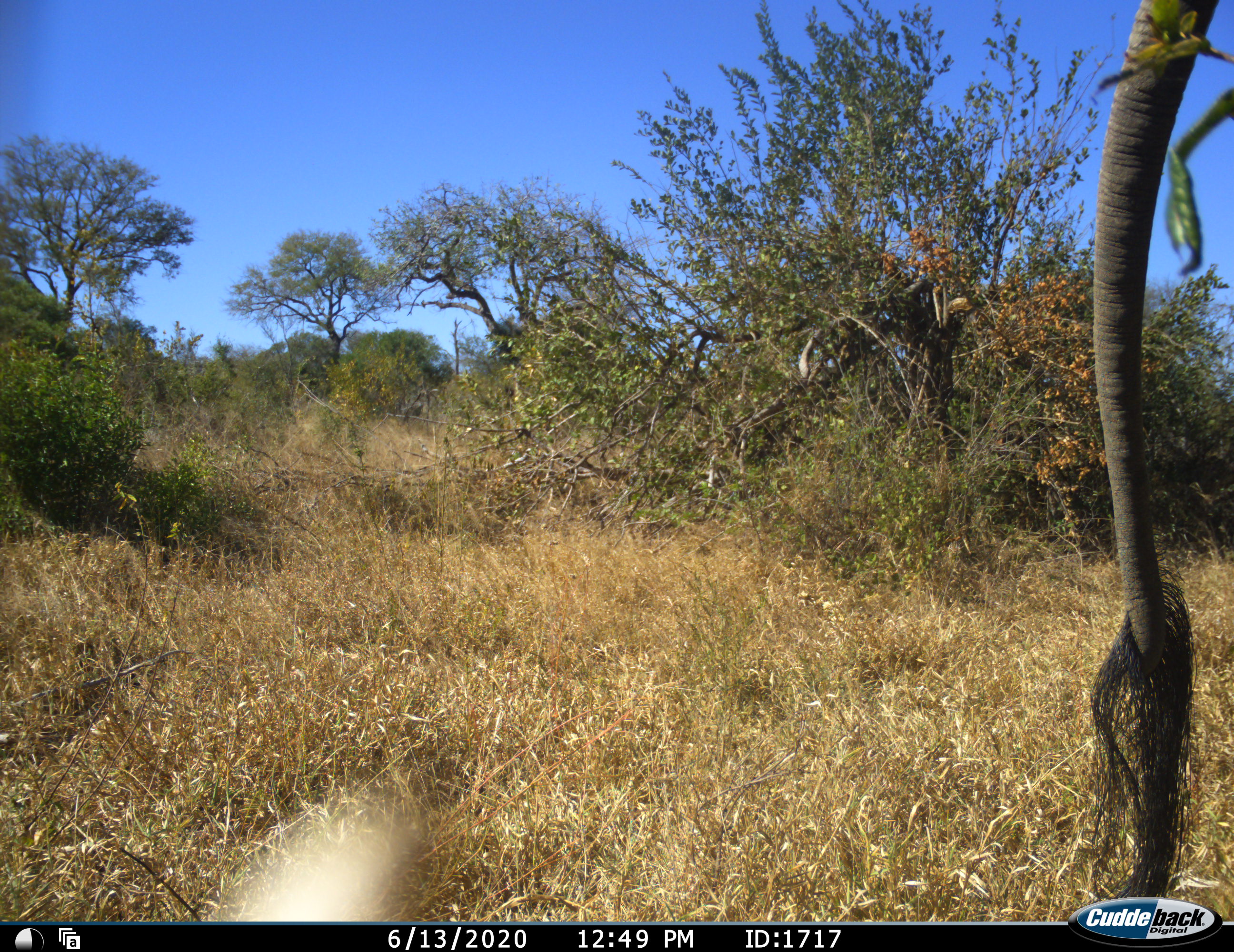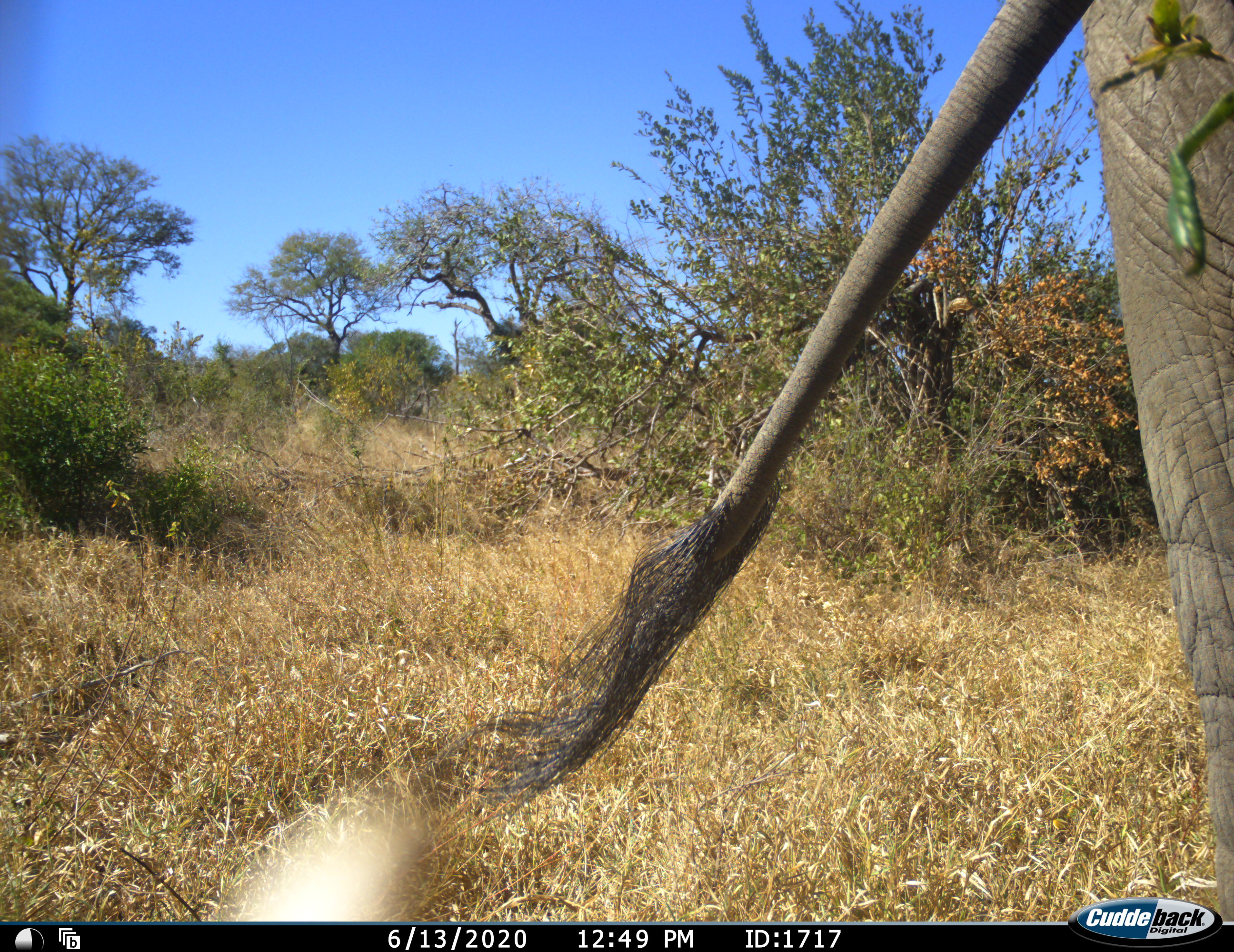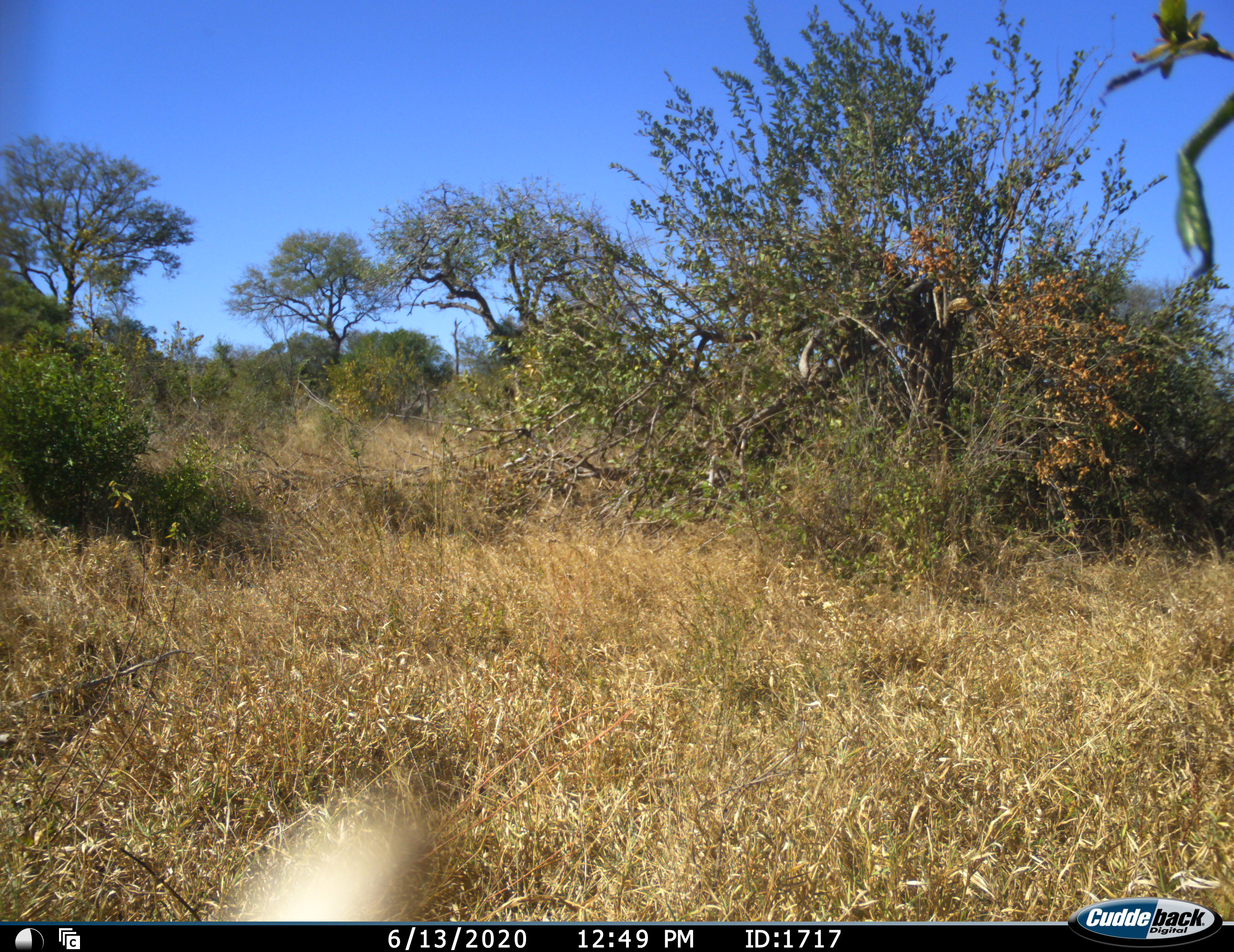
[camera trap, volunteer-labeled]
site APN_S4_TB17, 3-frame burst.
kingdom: Animalia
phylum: Chordata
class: Mammalia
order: Proboscidea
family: Elephantidae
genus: Loxodonta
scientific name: Loxodonta africana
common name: african bush elephant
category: elephant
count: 1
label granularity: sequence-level